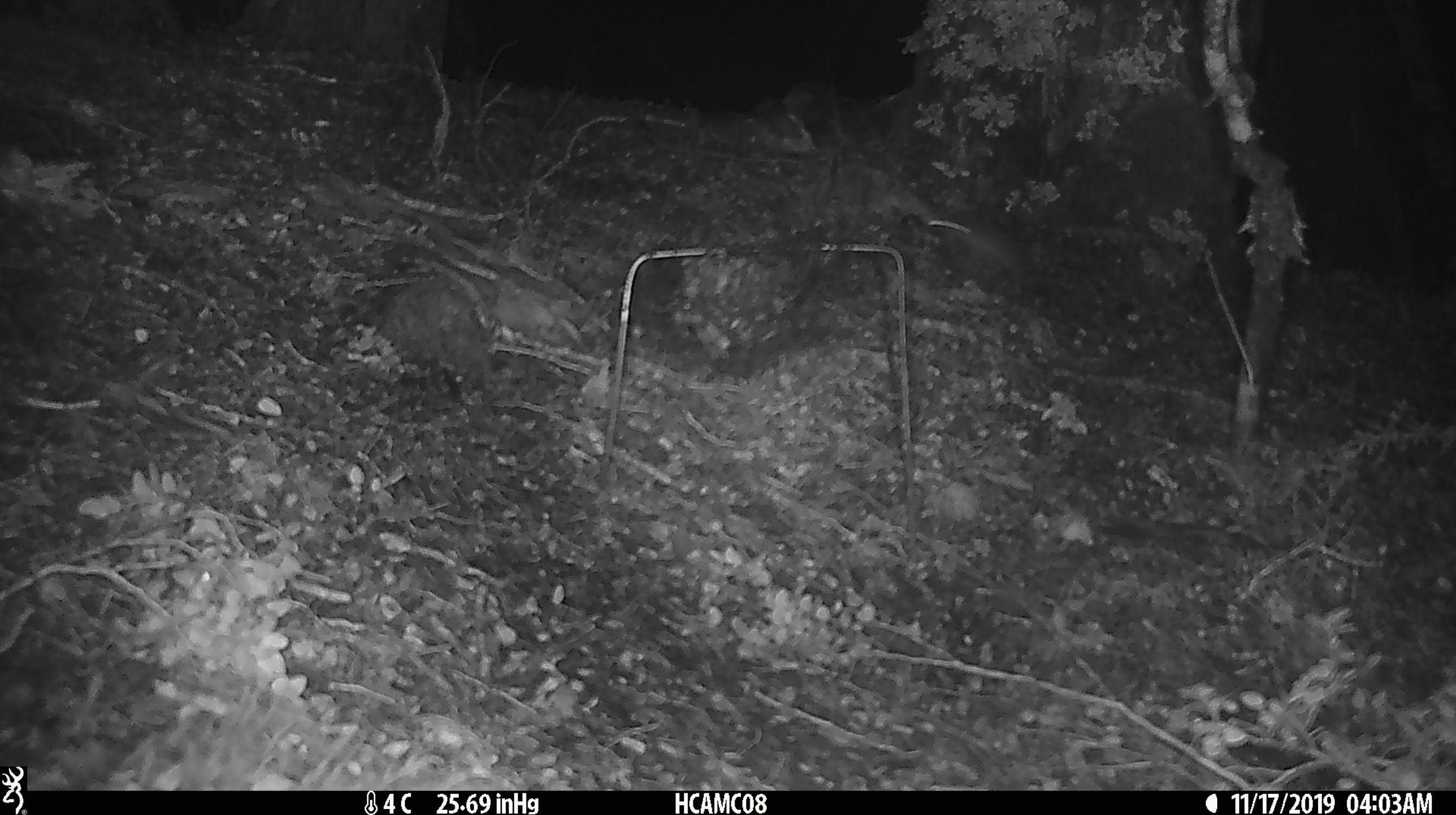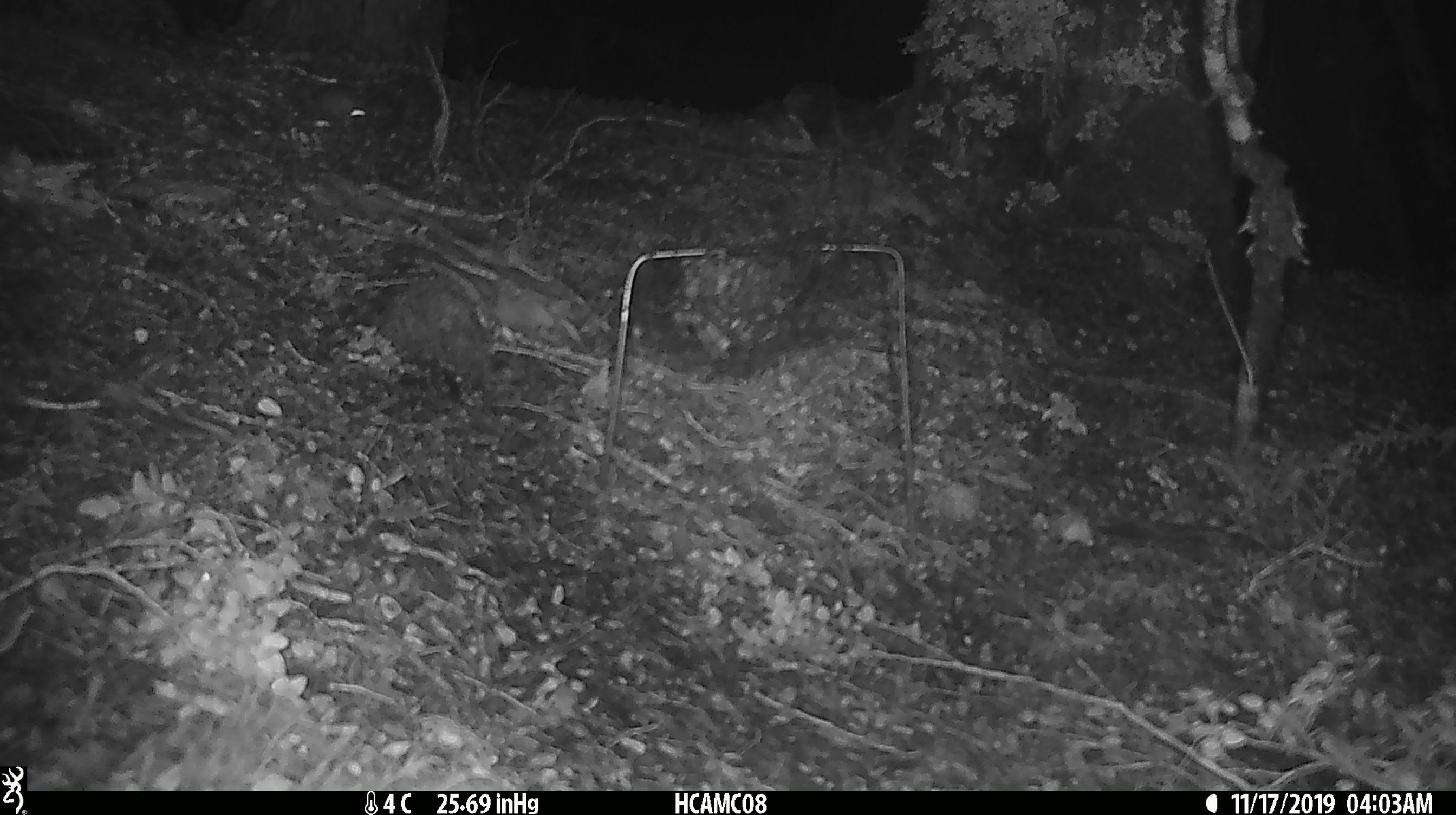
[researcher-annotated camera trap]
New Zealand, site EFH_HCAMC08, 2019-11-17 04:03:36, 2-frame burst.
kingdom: Animalia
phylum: Chordata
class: Mammalia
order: Rodentia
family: Muridae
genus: Mus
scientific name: Mus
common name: mouse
Mouse (Mus).